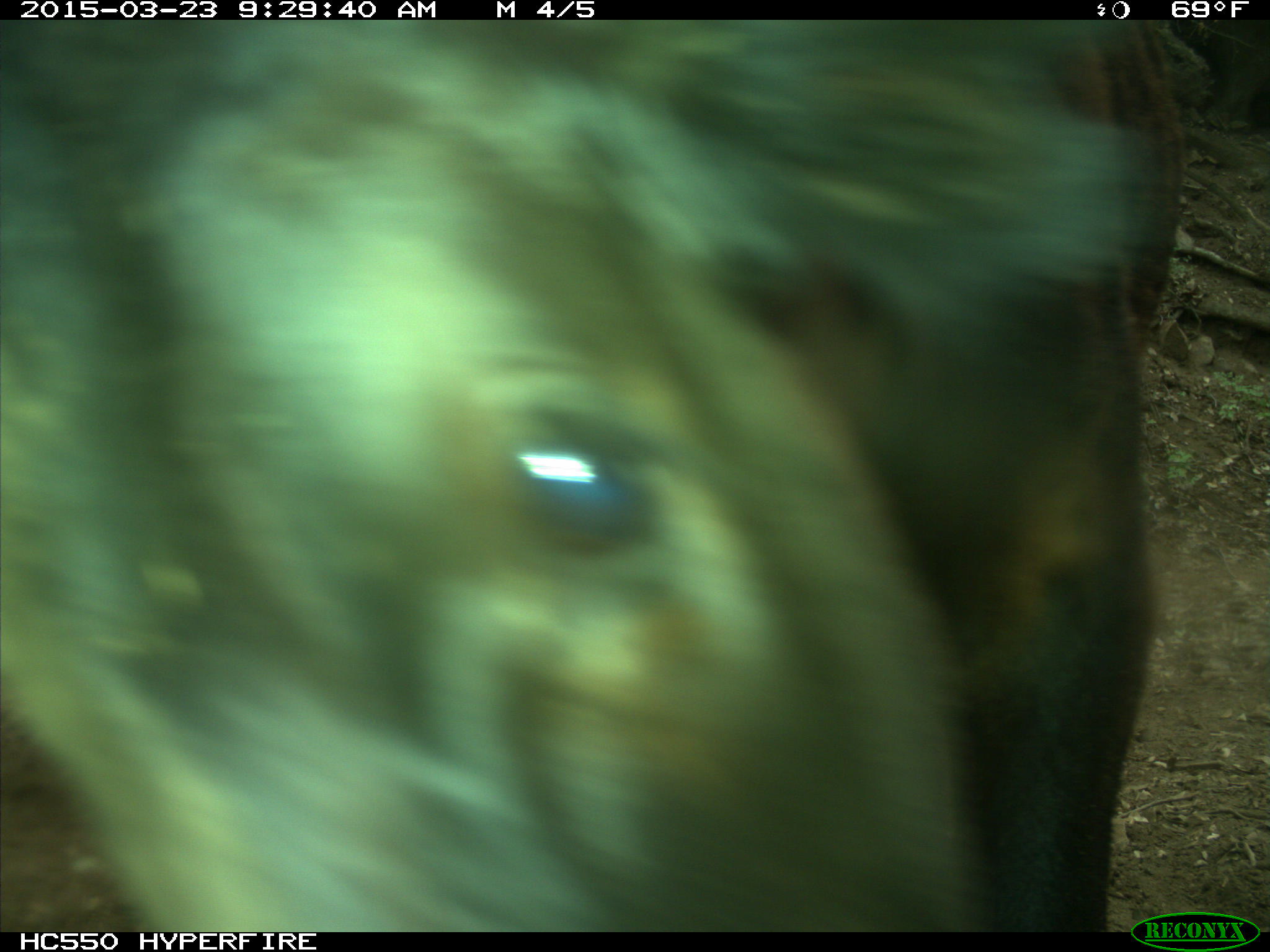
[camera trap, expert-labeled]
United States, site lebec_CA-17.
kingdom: Animalia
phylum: Chordata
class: Mammalia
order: Artiodactyla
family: Bovidae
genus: Bos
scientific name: Bos taurus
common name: domestic cow